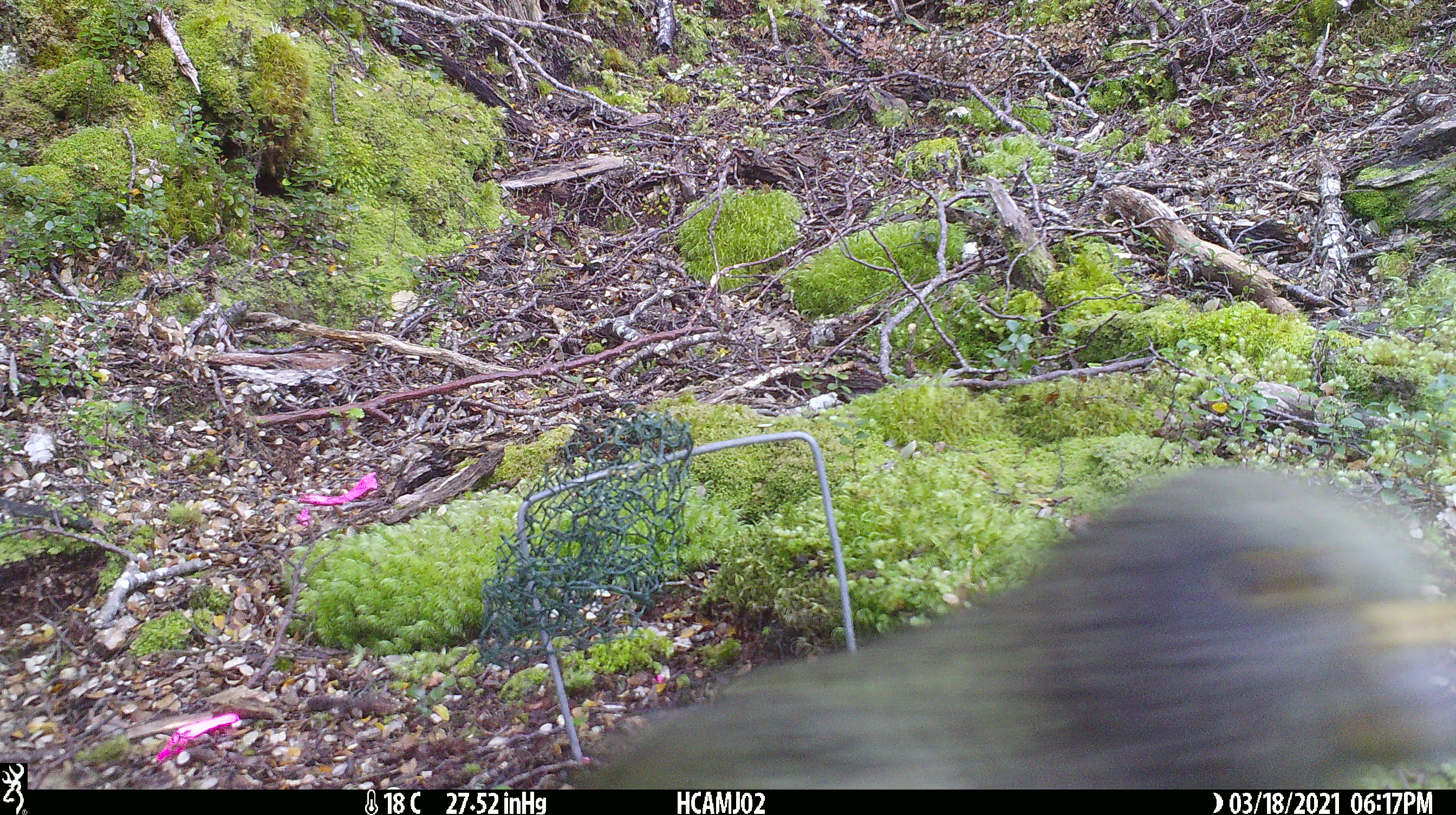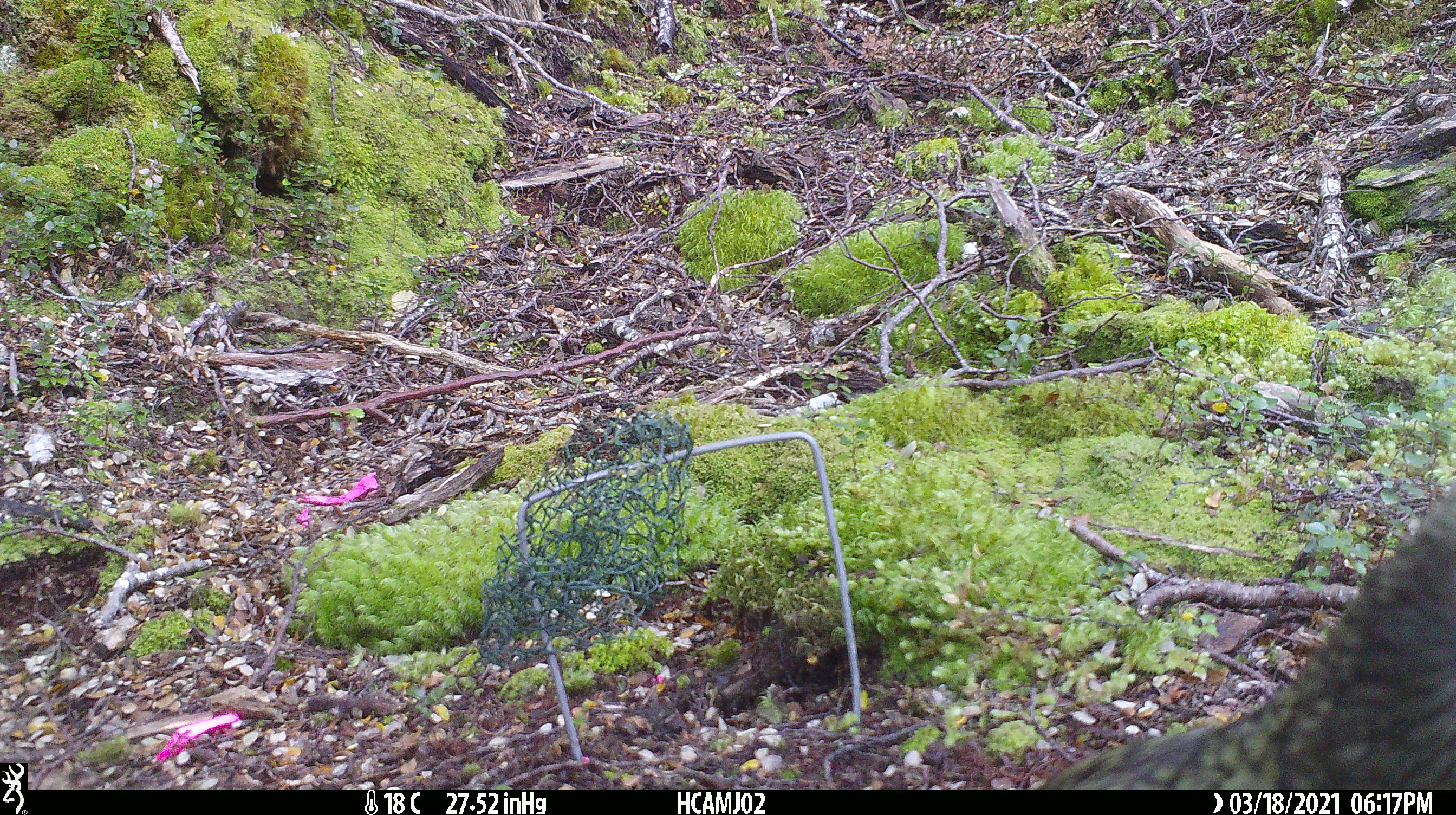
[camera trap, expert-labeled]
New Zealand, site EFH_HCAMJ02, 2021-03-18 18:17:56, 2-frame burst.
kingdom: Animalia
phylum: Chordata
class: Aves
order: Psittaciformes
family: Strigopidae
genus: Nestor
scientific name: Nestor notabilis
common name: kea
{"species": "kea (Nestor notabilis)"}